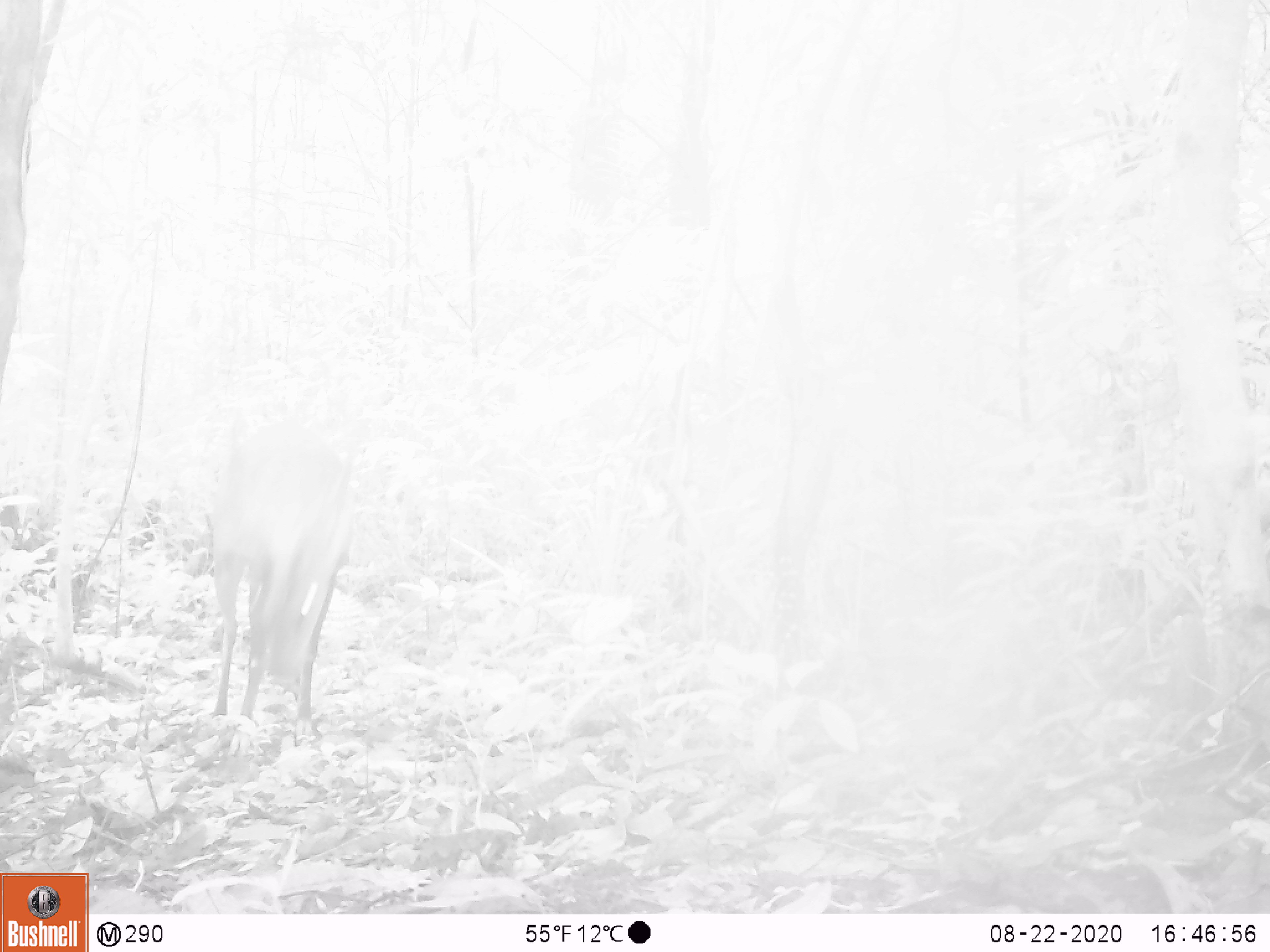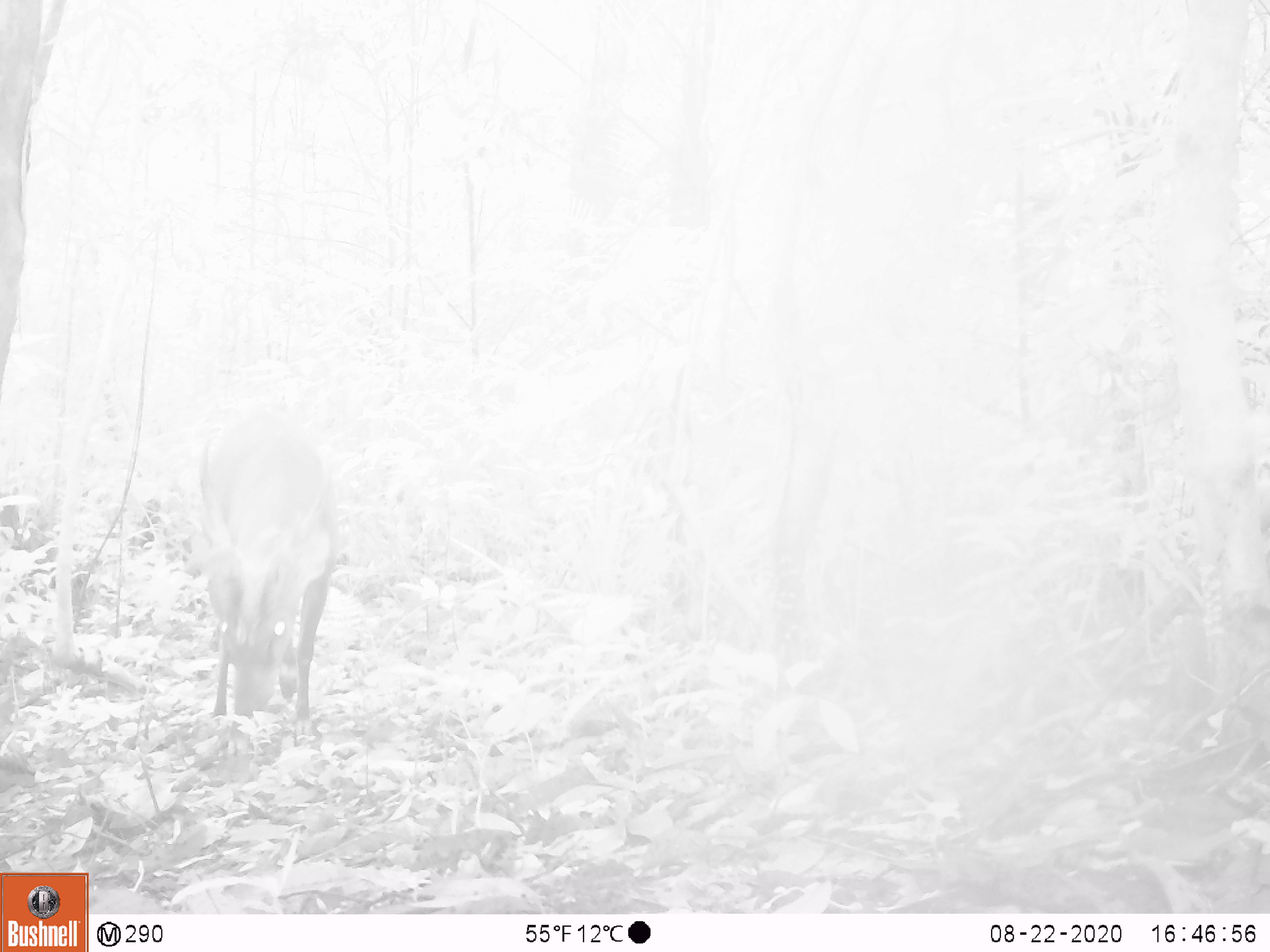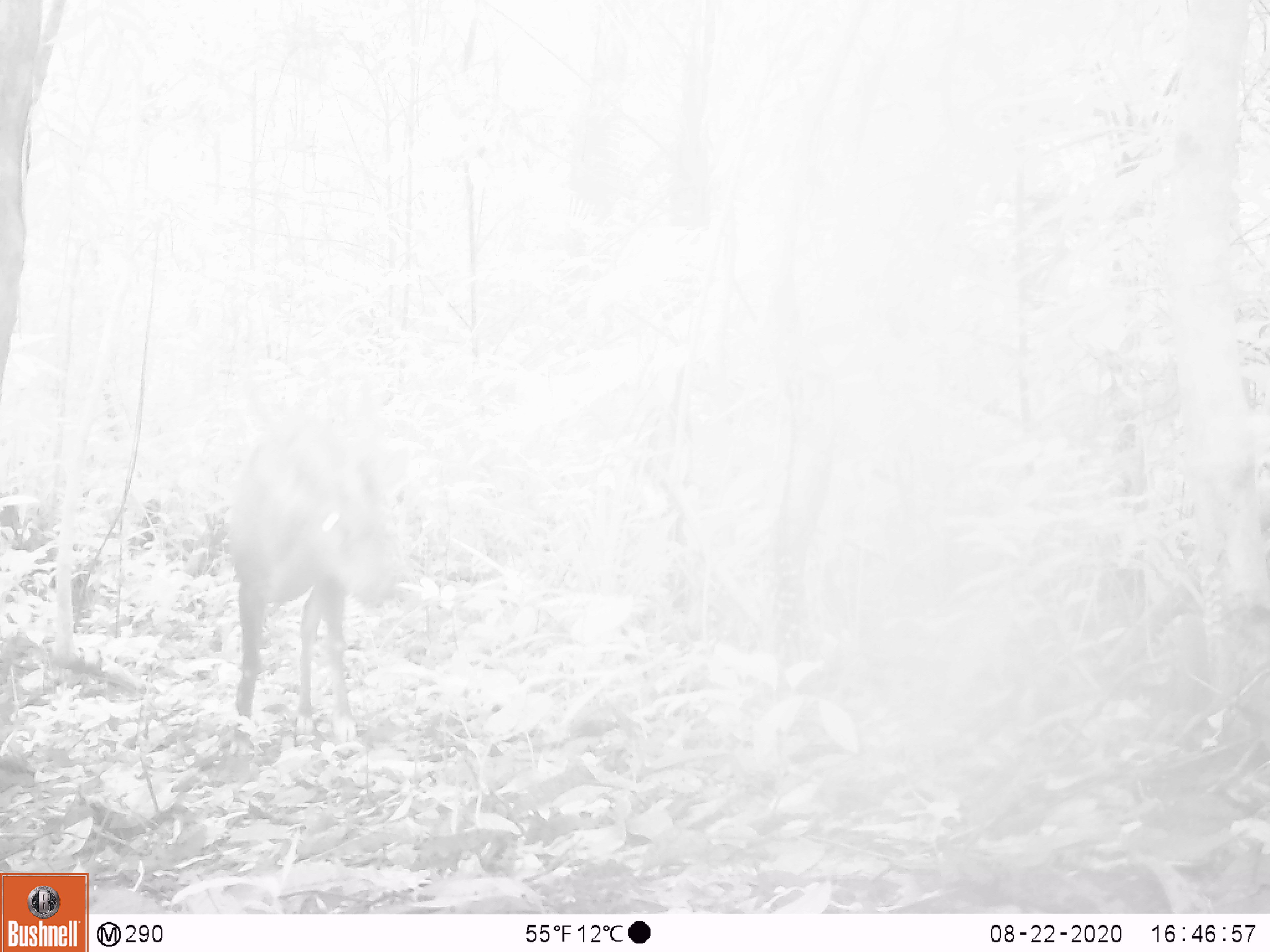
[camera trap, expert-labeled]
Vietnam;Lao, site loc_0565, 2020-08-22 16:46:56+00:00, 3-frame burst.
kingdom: Animalia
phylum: Chordata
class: Mammalia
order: Artiodactyla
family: Cervidae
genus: Muntiacus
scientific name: Muntiacus vuquangensis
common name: large-antlered muntjac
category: large antlered muntjac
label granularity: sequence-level